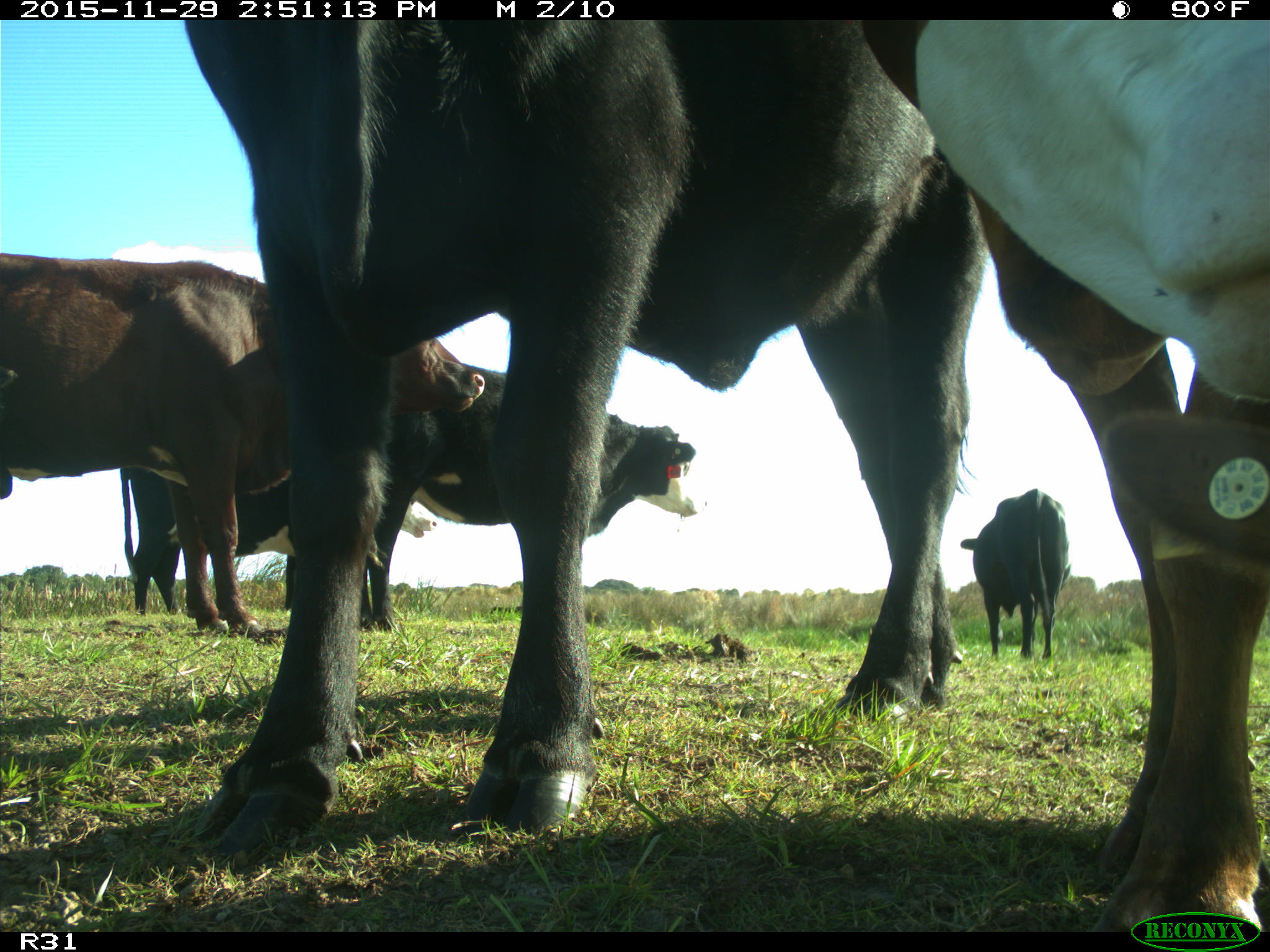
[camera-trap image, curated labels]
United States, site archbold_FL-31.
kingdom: Animalia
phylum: Chordata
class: Mammalia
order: Artiodactyla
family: Bovidae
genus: Bos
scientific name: Bos taurus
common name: domestic cow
Bos taurus (domestic cow).